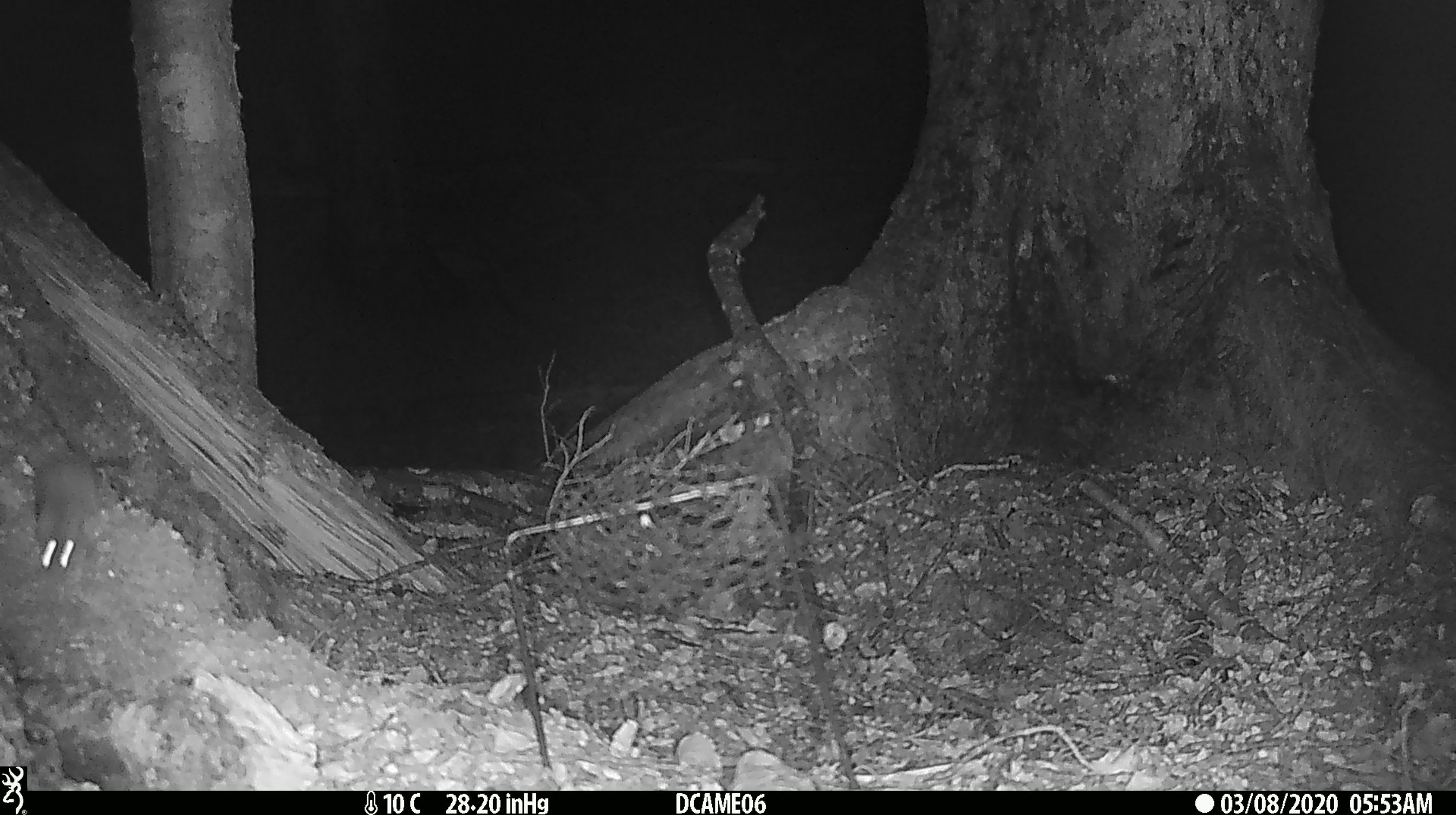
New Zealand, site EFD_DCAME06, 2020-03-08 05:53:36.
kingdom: Animalia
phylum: Chordata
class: Mammalia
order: Rodentia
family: Muridae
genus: Rattus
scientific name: Rattus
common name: rat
Rat (Rattus).